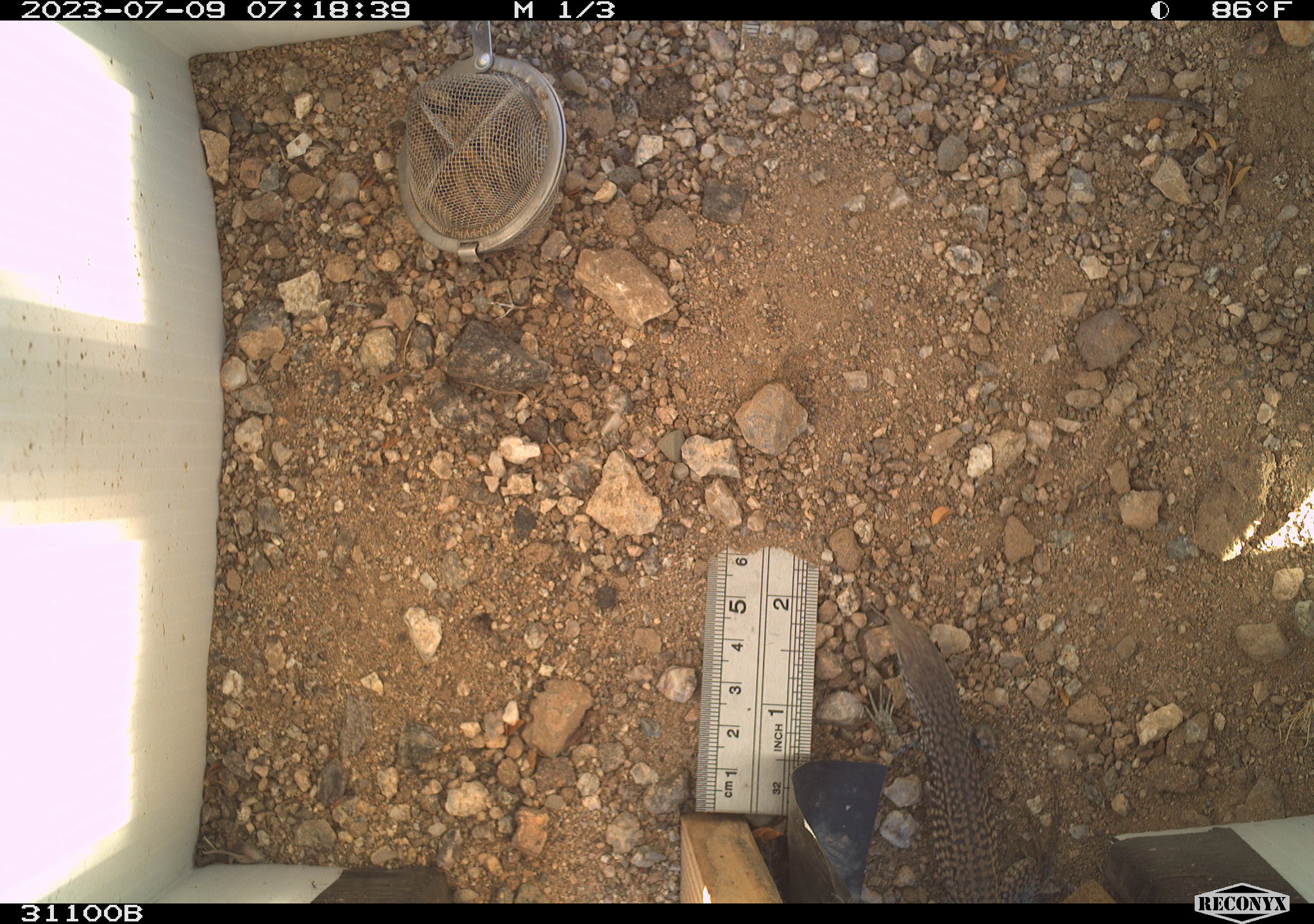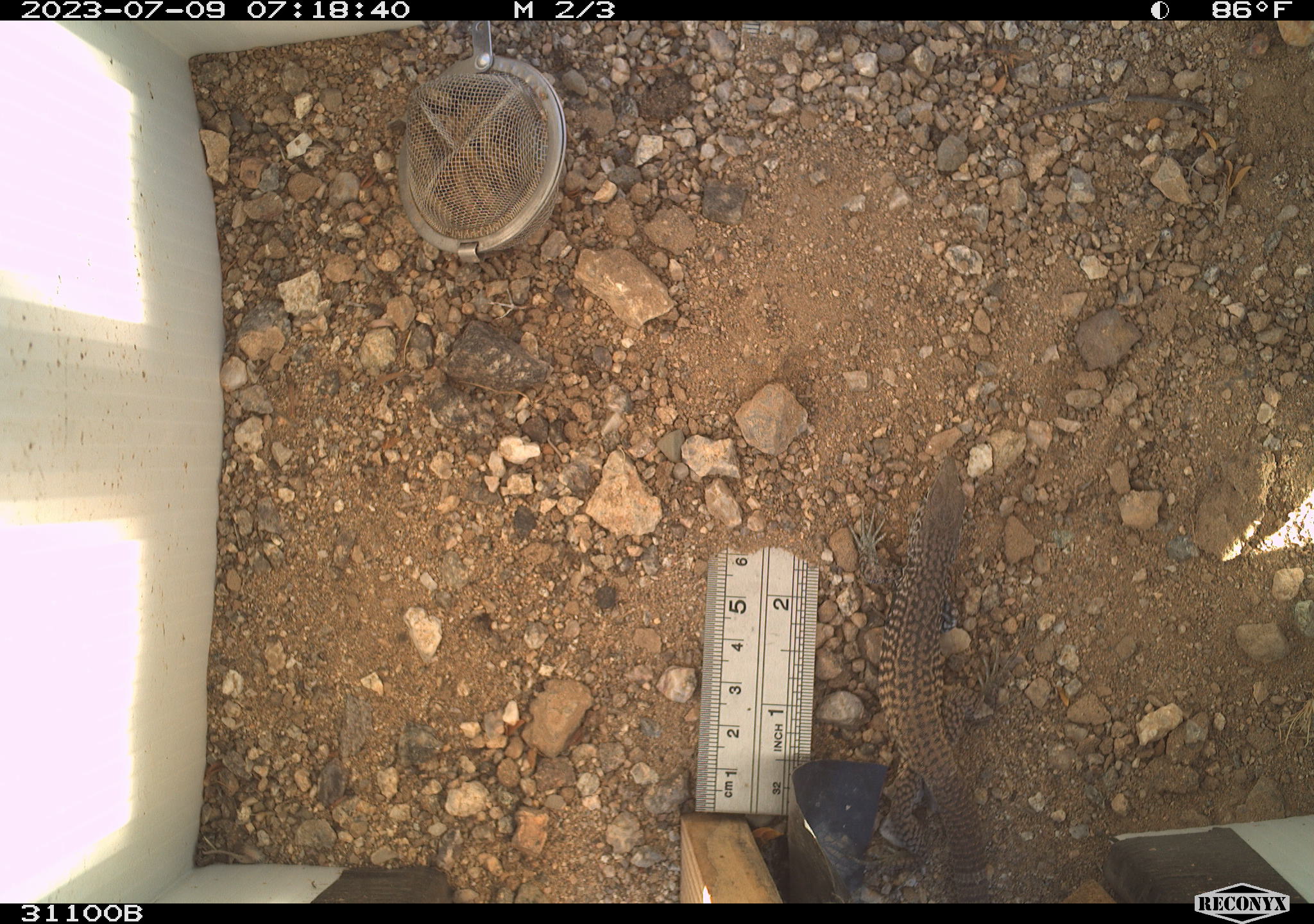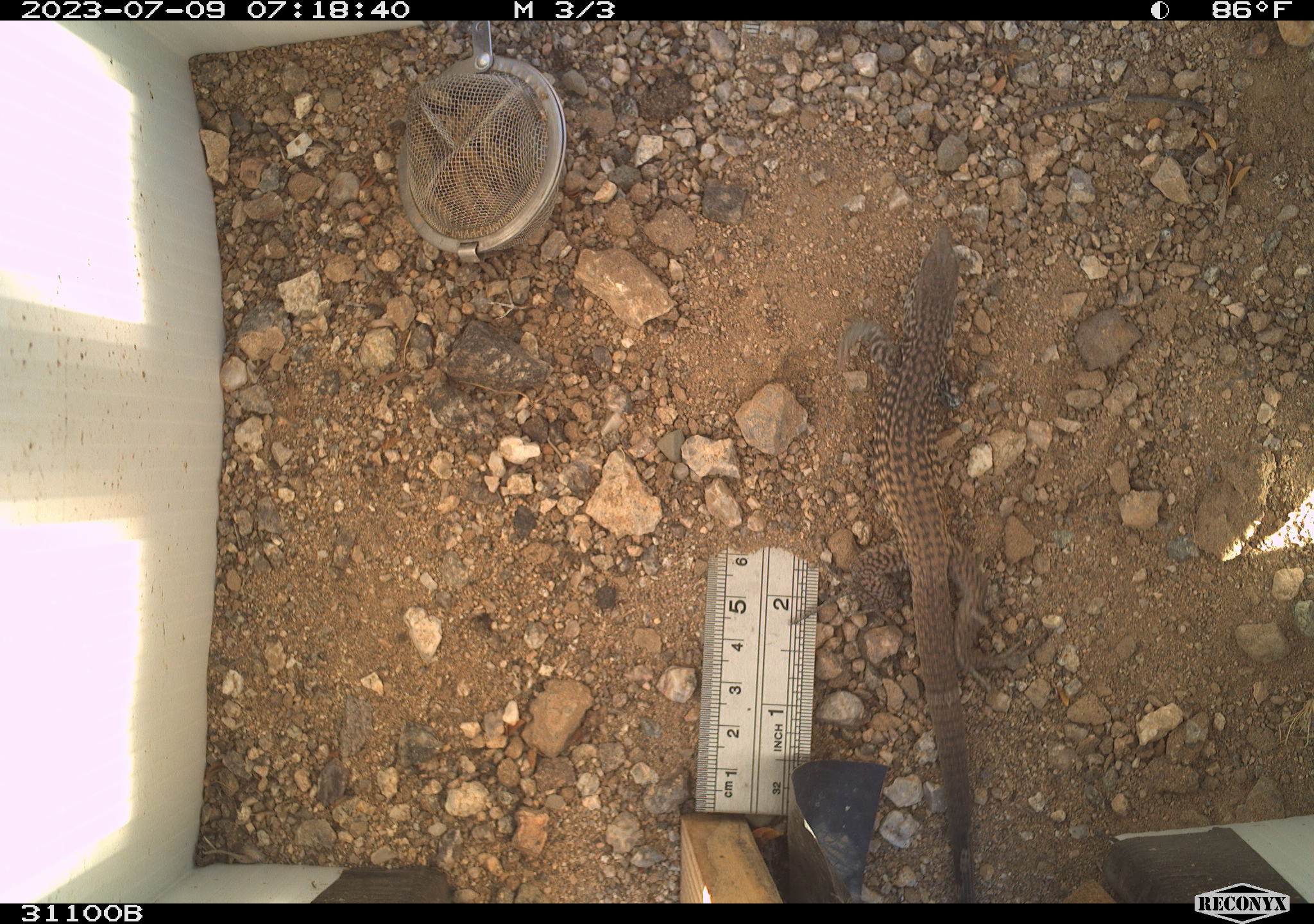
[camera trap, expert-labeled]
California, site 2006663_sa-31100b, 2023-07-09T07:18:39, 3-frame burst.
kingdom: Animalia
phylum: Chordata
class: Reptilia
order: Squamata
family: Teiidae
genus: Aspidoscelis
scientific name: Aspidoscelis tigris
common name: western whiptail